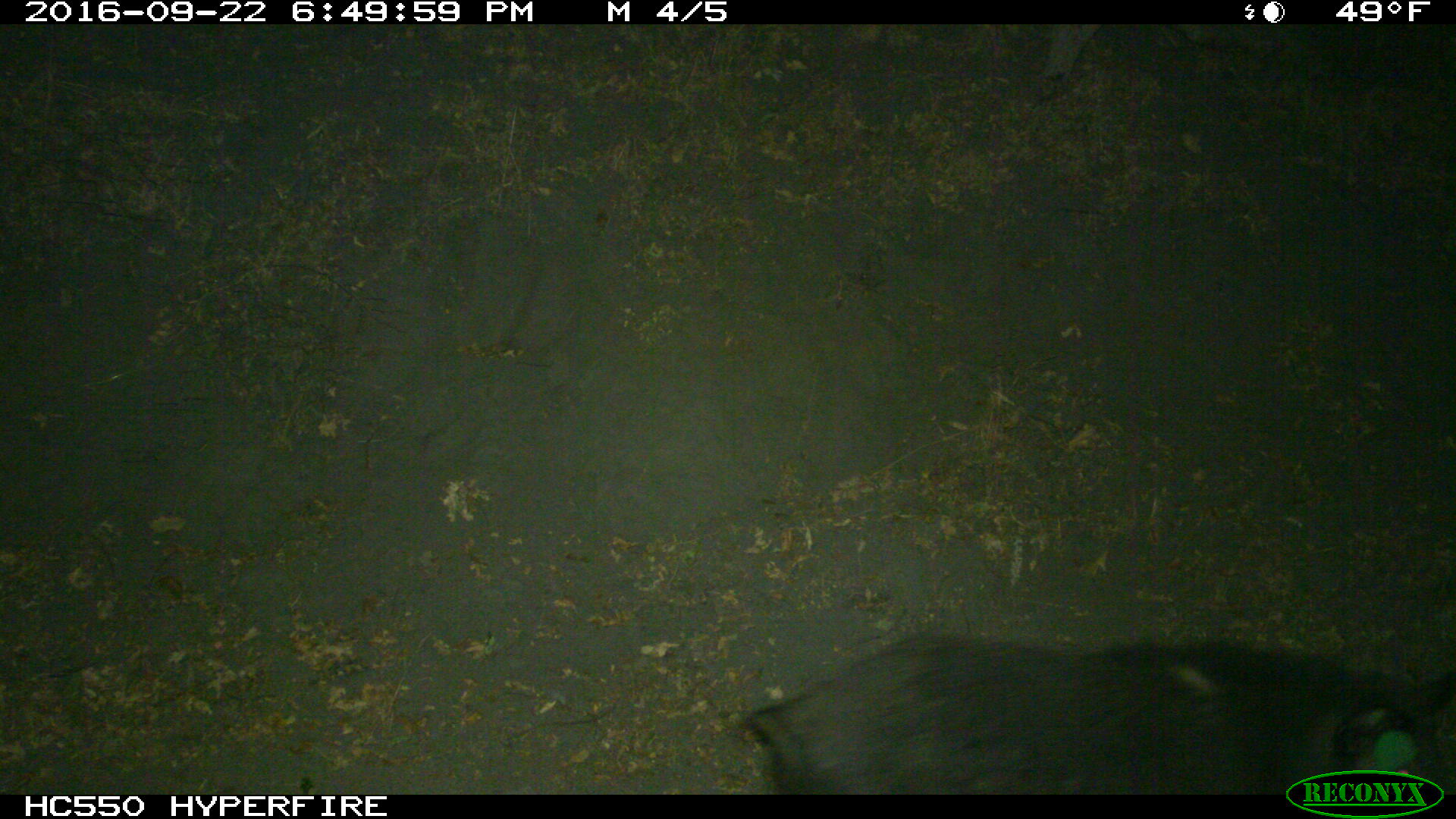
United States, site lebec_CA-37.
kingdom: Animalia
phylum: Chordata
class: Mammalia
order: Artiodactyla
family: Suidae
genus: Sus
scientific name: Sus scrofa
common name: wild boar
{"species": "Sus scrofa (wild boar)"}